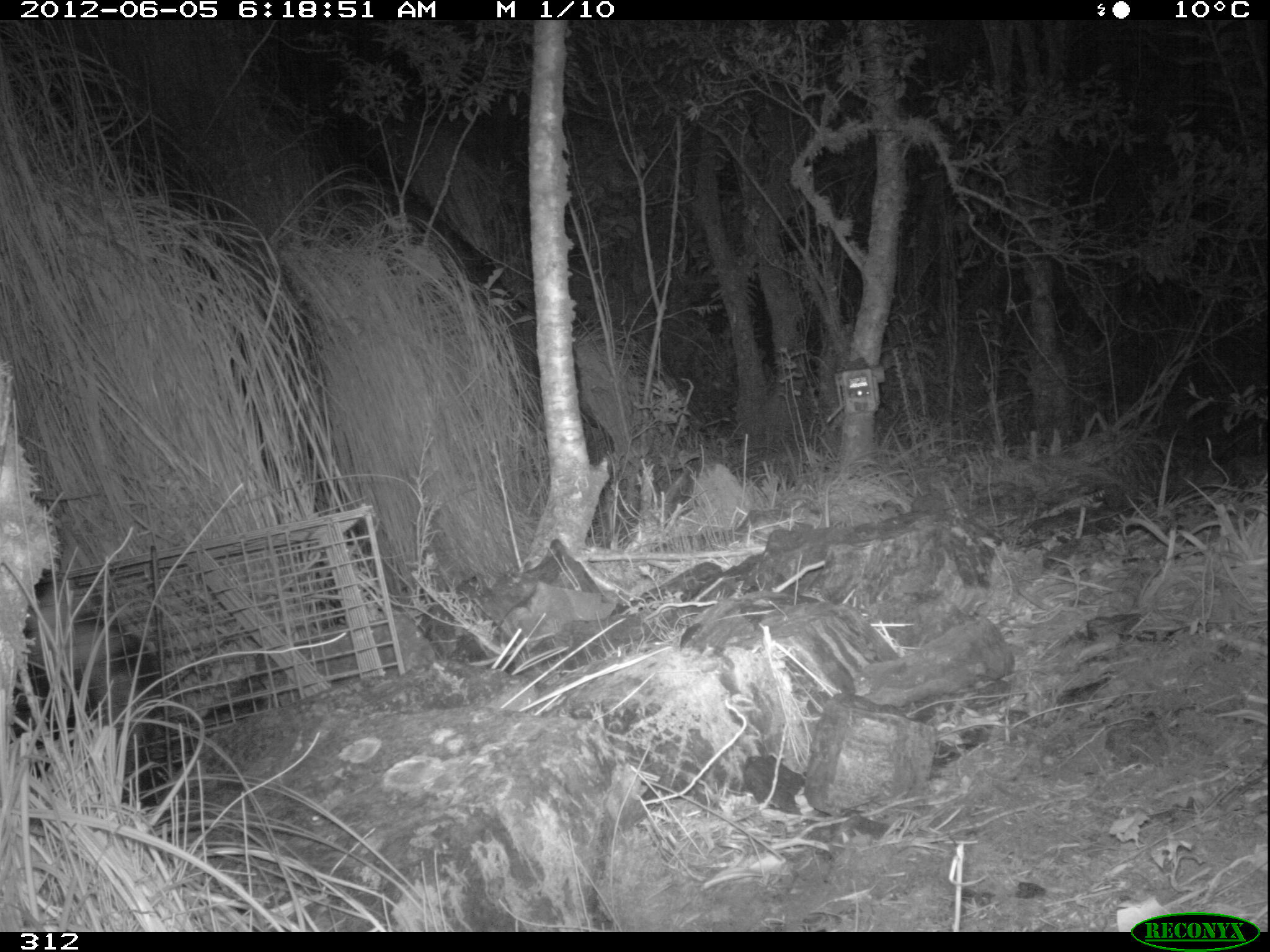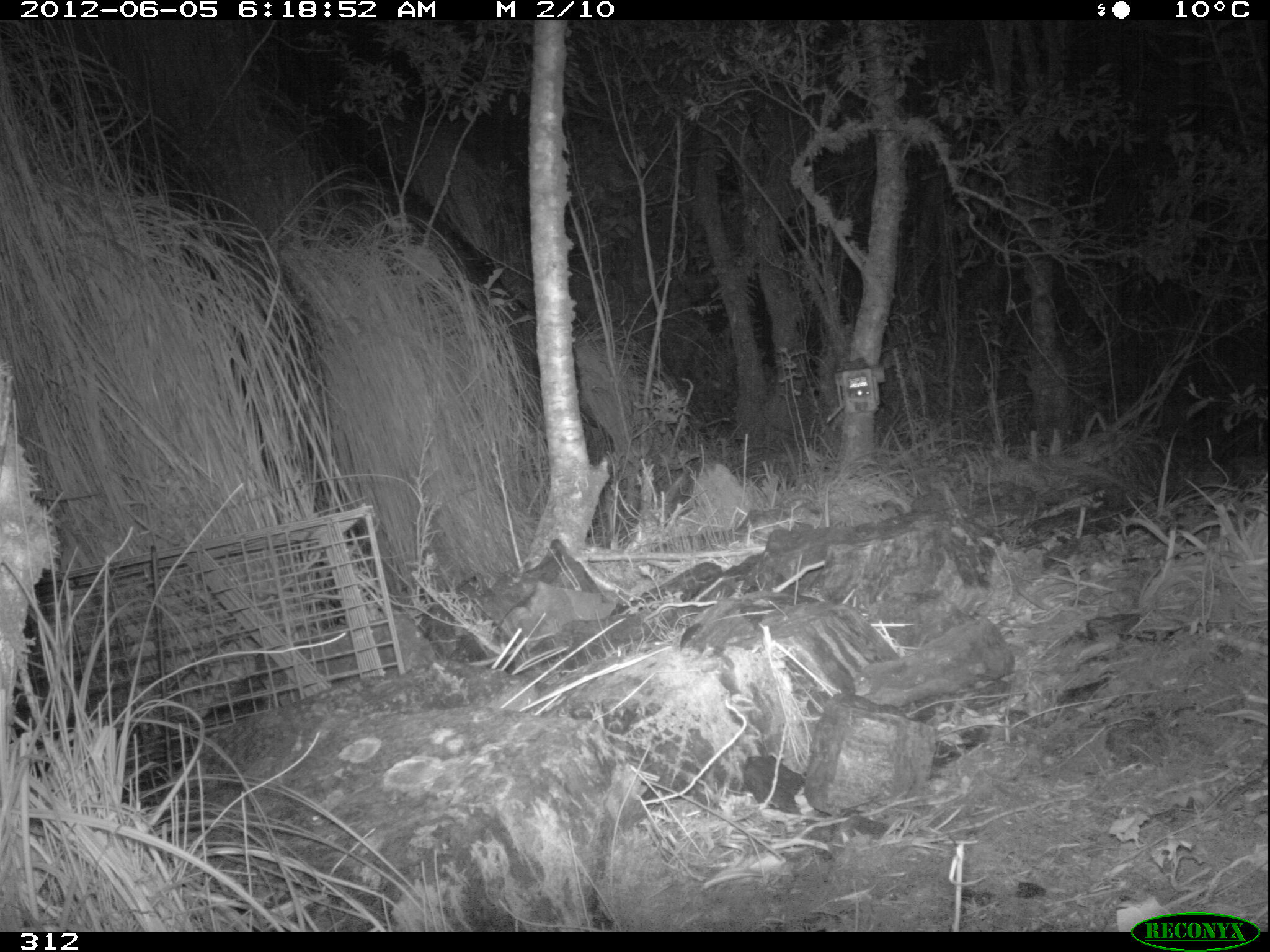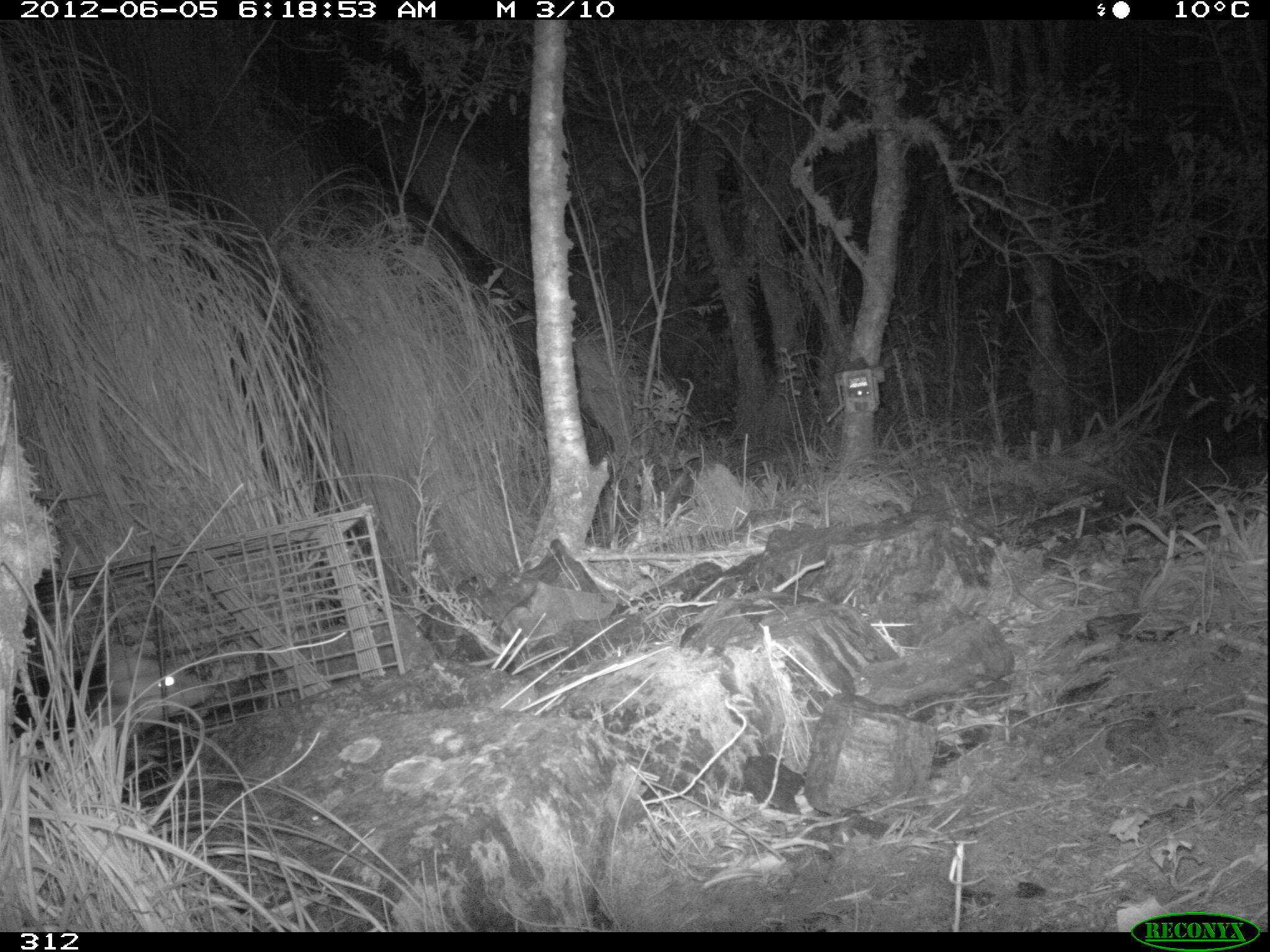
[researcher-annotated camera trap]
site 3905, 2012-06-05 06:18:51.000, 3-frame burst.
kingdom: Animalia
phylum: Chordata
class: Mammalia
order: Didelphimorphia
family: Didelphidae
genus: Didelphis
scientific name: Didelphis pernigra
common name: andean white-eared opossum